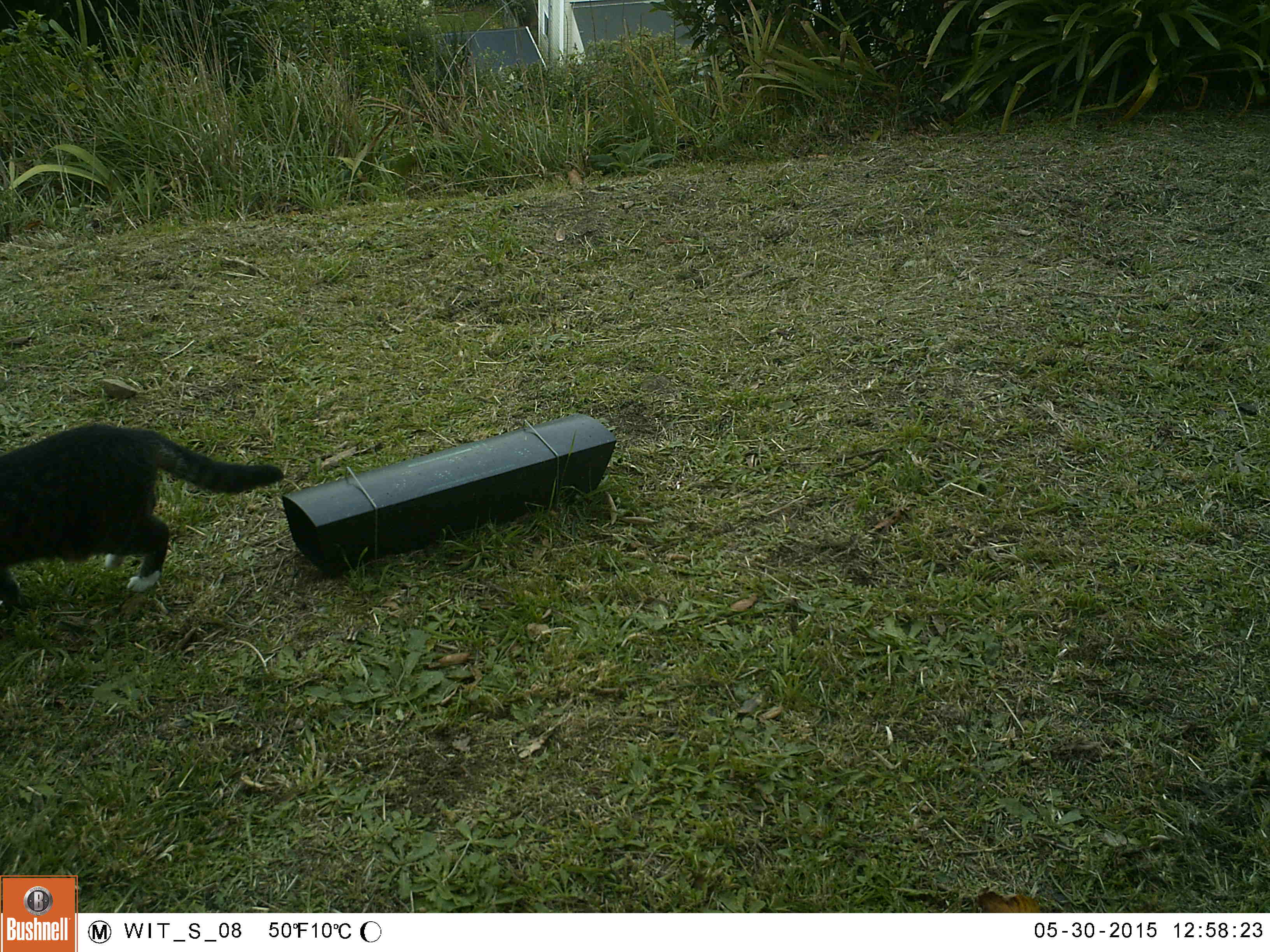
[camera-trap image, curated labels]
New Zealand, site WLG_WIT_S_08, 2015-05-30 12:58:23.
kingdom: Animalia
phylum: Chordata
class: Mammalia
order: Carnivora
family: Felidae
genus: Felis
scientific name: Felis catus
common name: domestic cat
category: cat